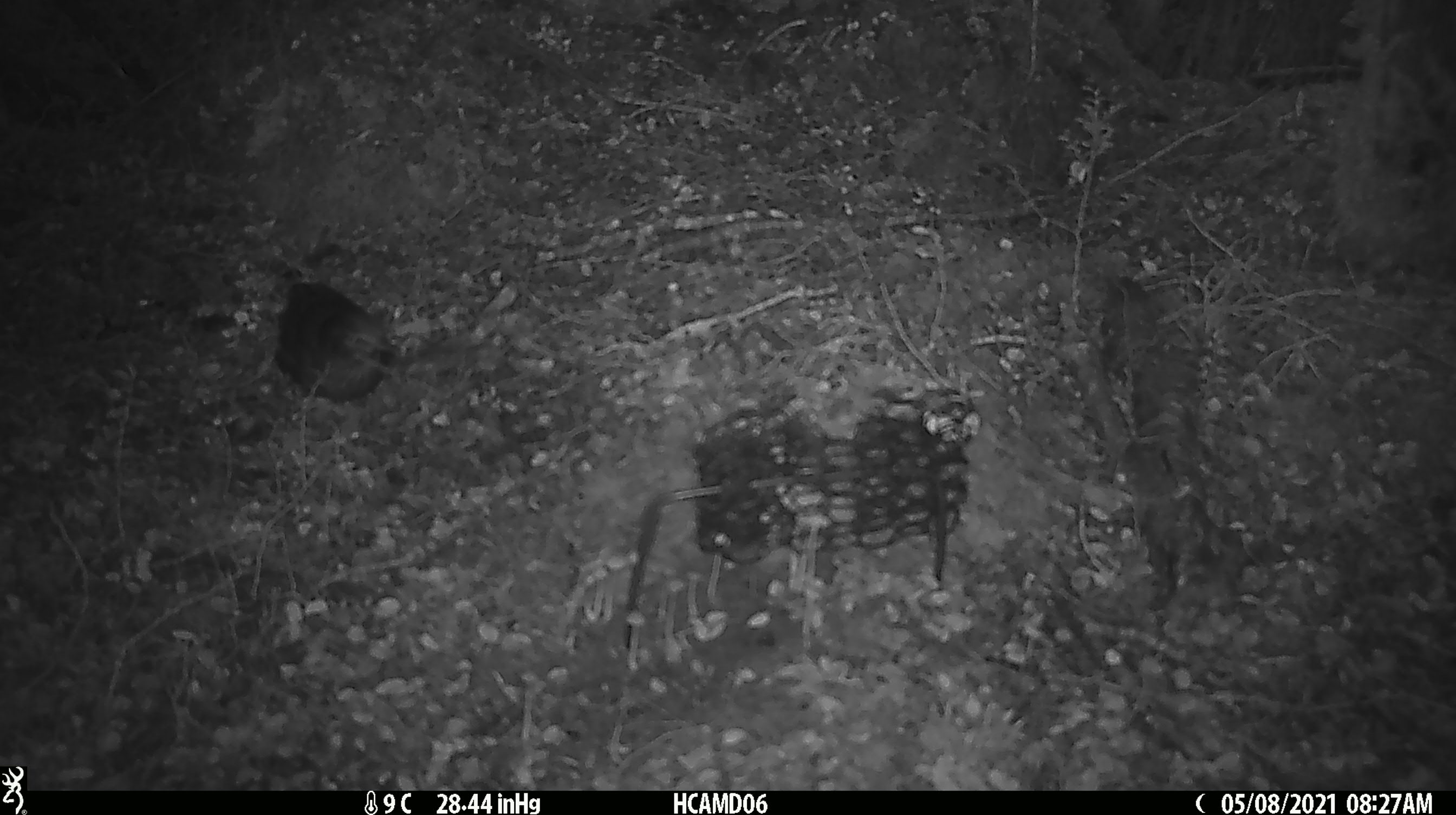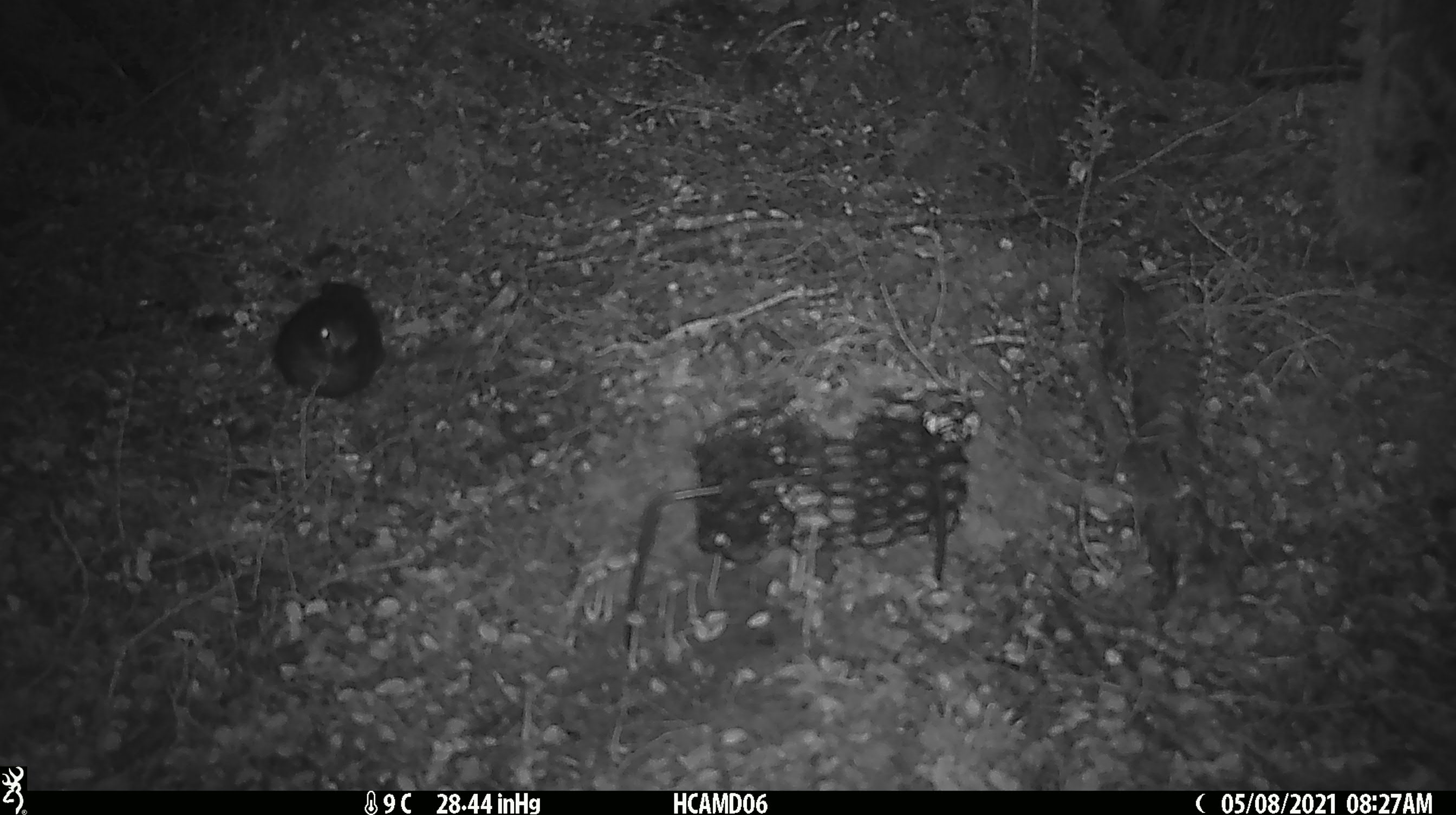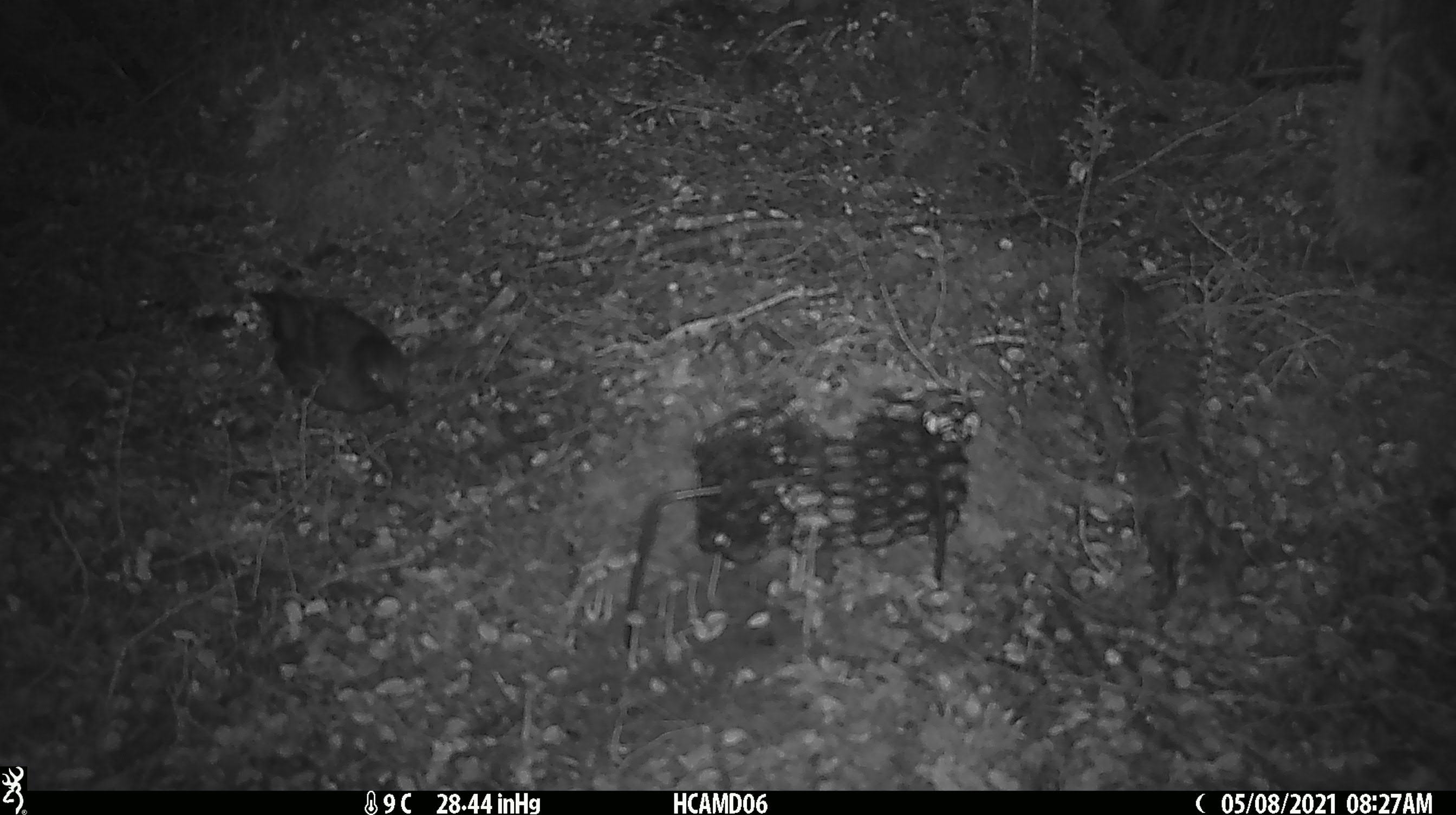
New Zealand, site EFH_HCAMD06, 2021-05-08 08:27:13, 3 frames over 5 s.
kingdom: Animalia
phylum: Chordata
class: Aves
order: Passeriformes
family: Turdidae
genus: Turdus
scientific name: Turdus merula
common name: eurasian blackbird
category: blackbird